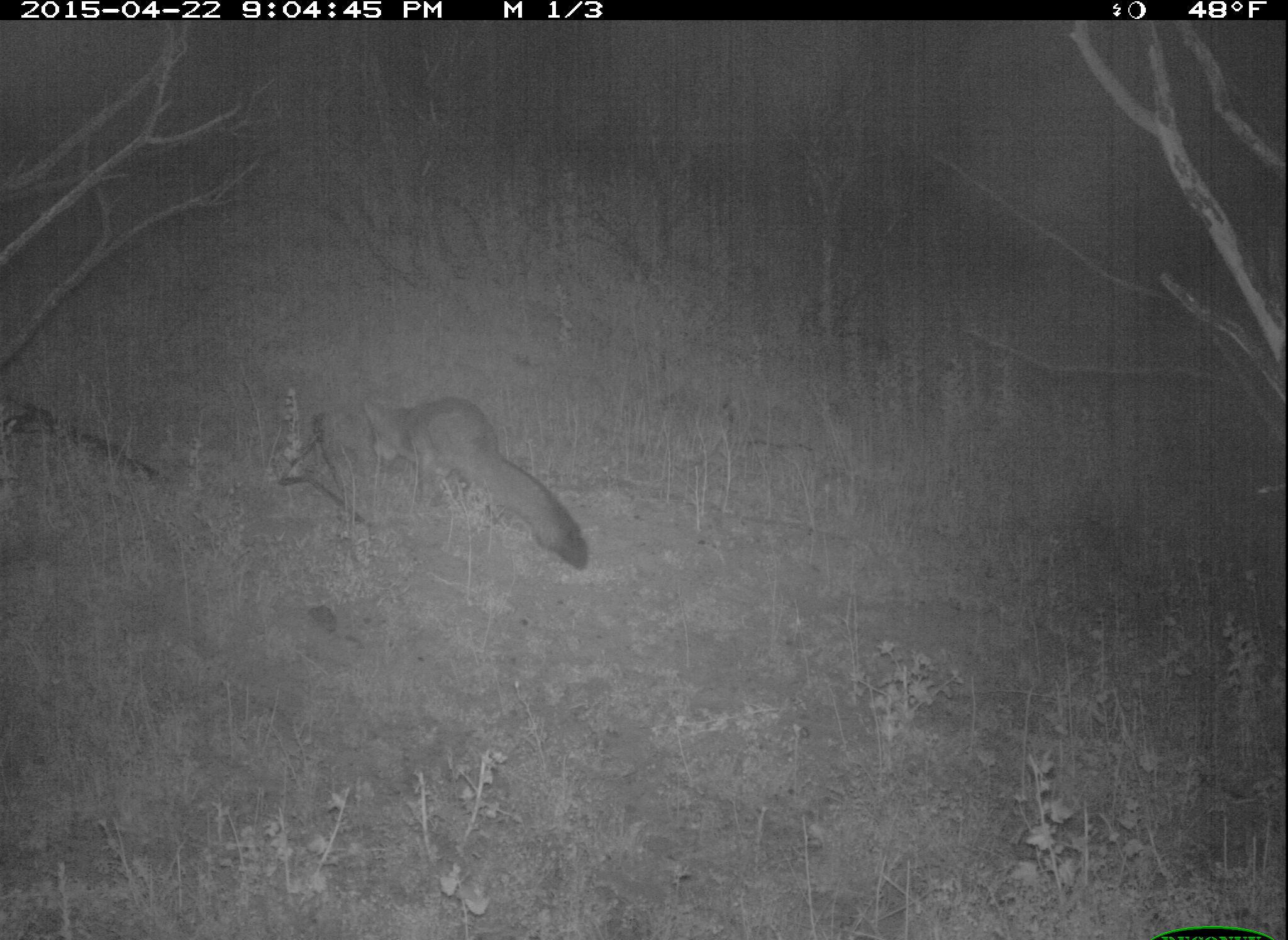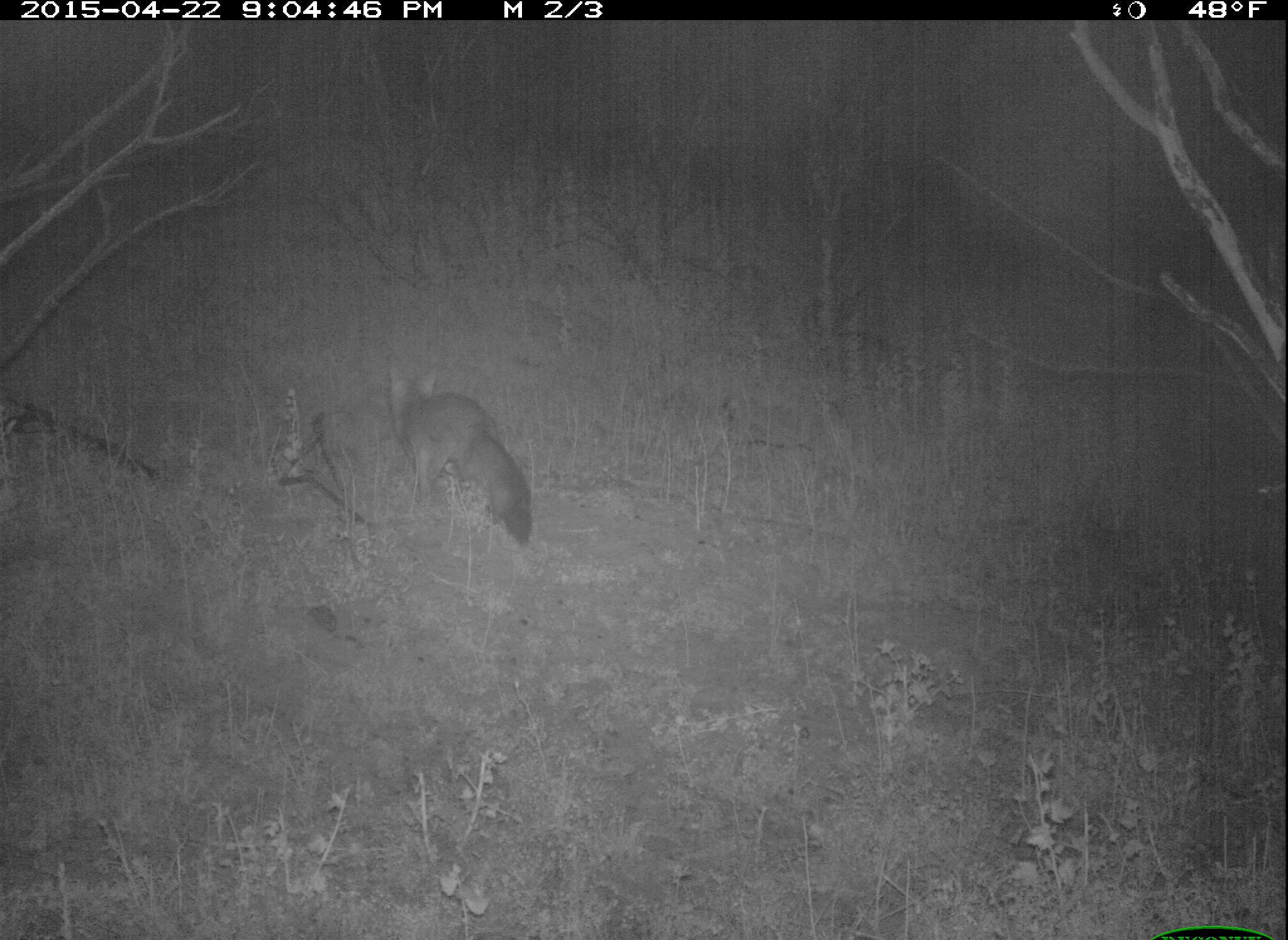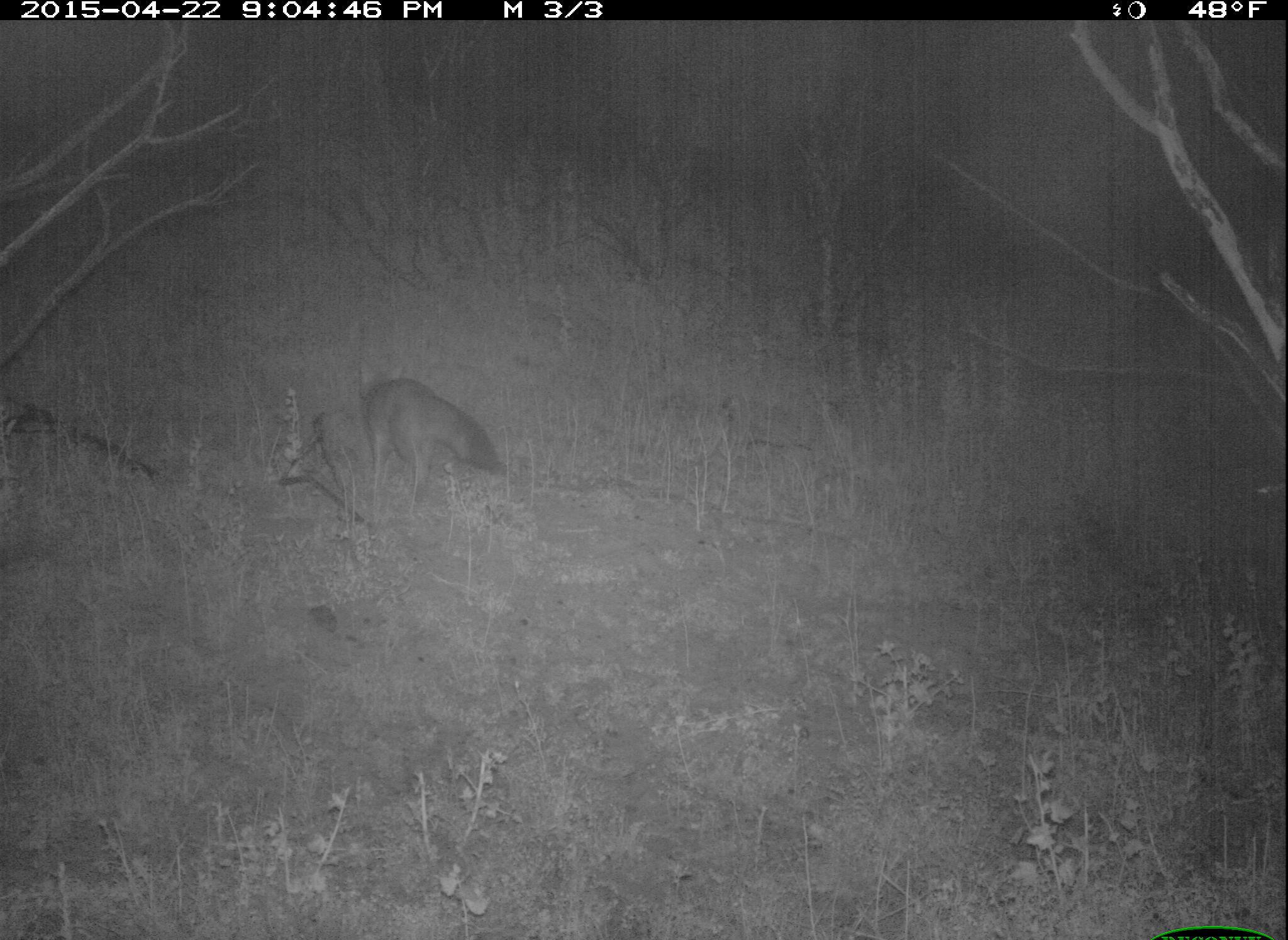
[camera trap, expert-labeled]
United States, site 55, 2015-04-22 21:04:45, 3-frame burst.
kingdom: Animalia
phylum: Chordata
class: Mammalia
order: Carnivora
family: Canidae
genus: Urocyon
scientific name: Urocyon cinereoargenteus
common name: gray fox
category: fox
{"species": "fox (gray fox) (Urocyon cinereoargenteus)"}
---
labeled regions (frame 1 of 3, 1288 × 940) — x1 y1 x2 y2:
fox: 365 392 590 575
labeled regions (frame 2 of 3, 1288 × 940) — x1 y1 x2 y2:
fox: 384 350 535 545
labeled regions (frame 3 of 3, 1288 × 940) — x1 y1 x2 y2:
fox: 356 353 508 498